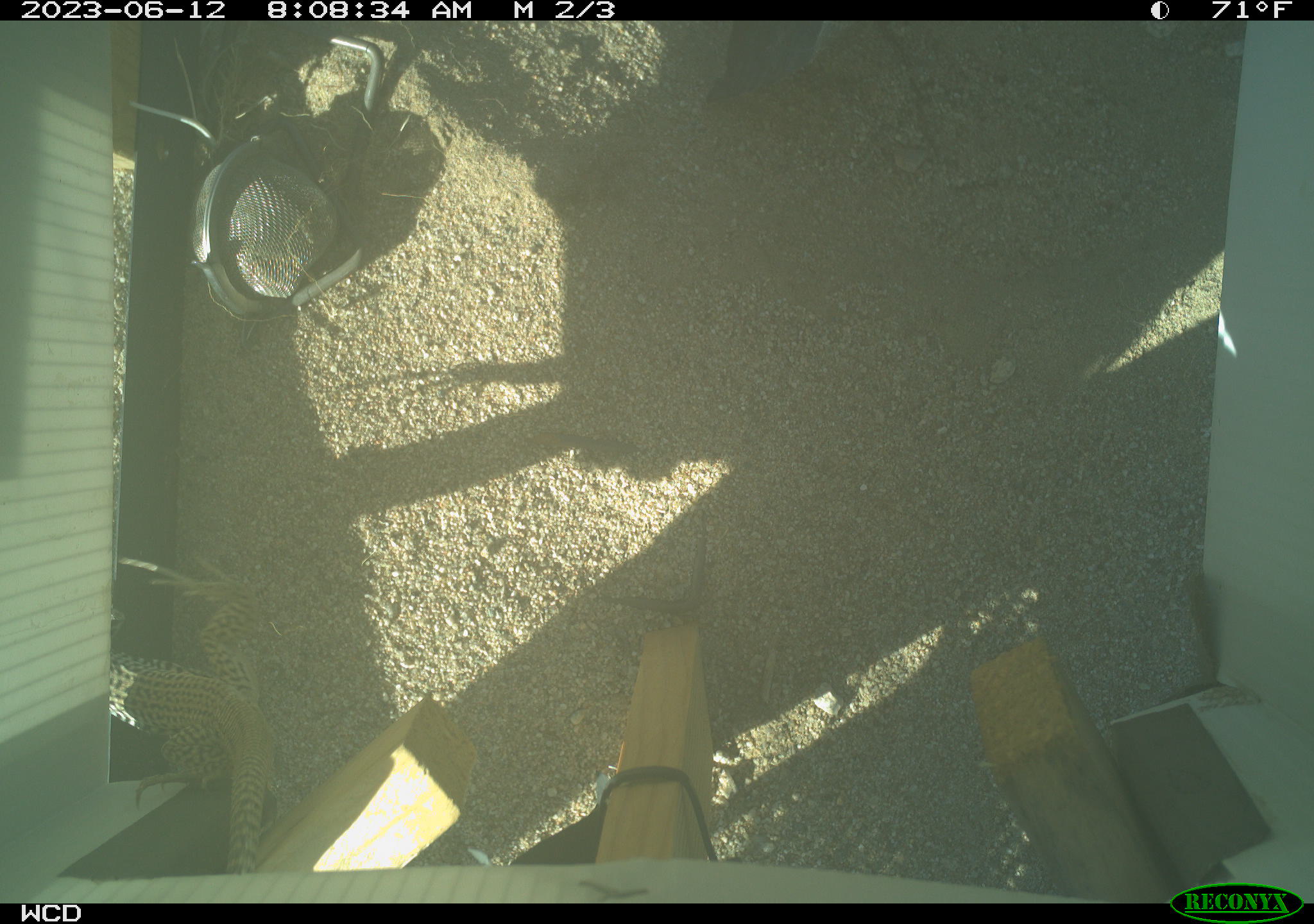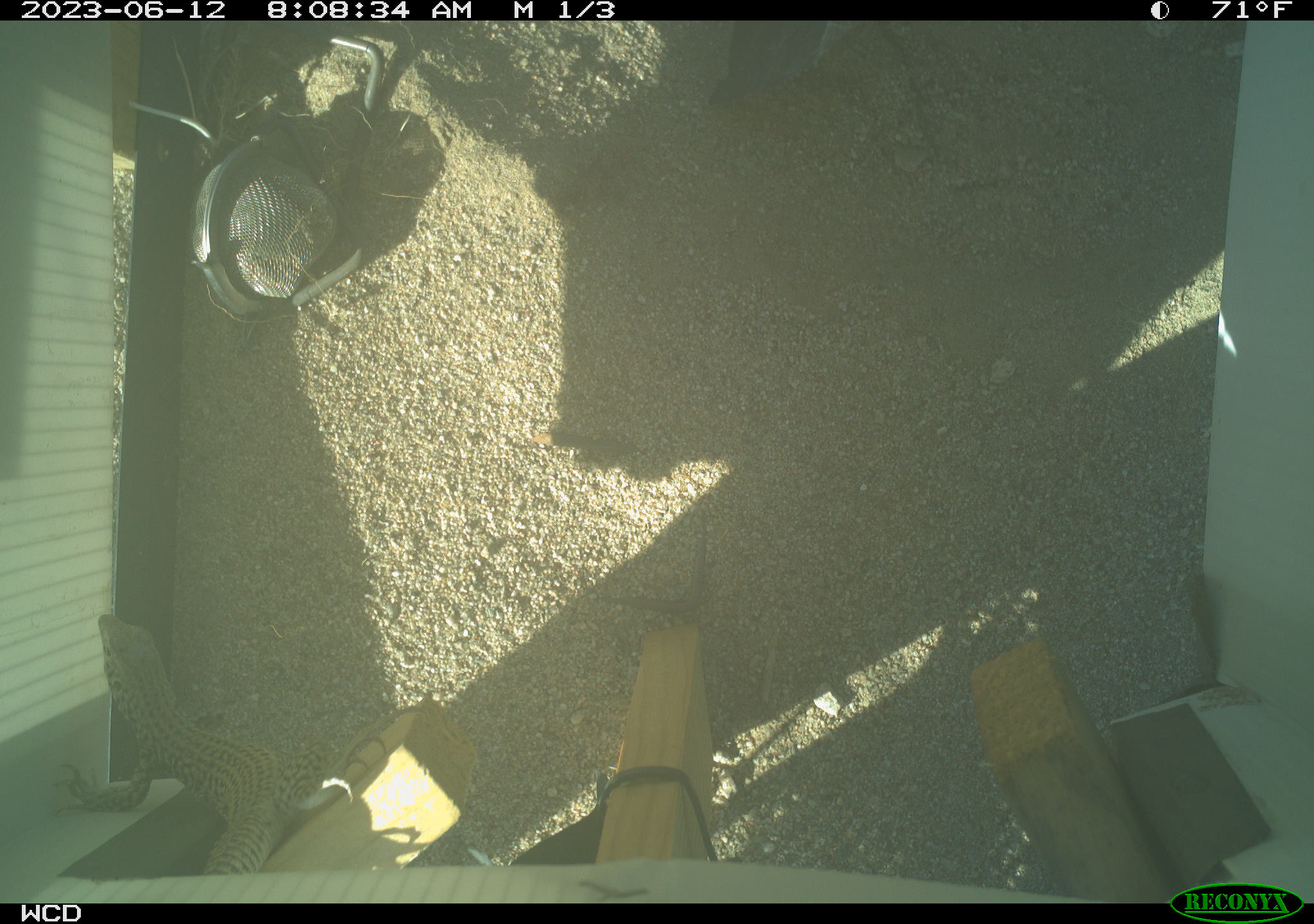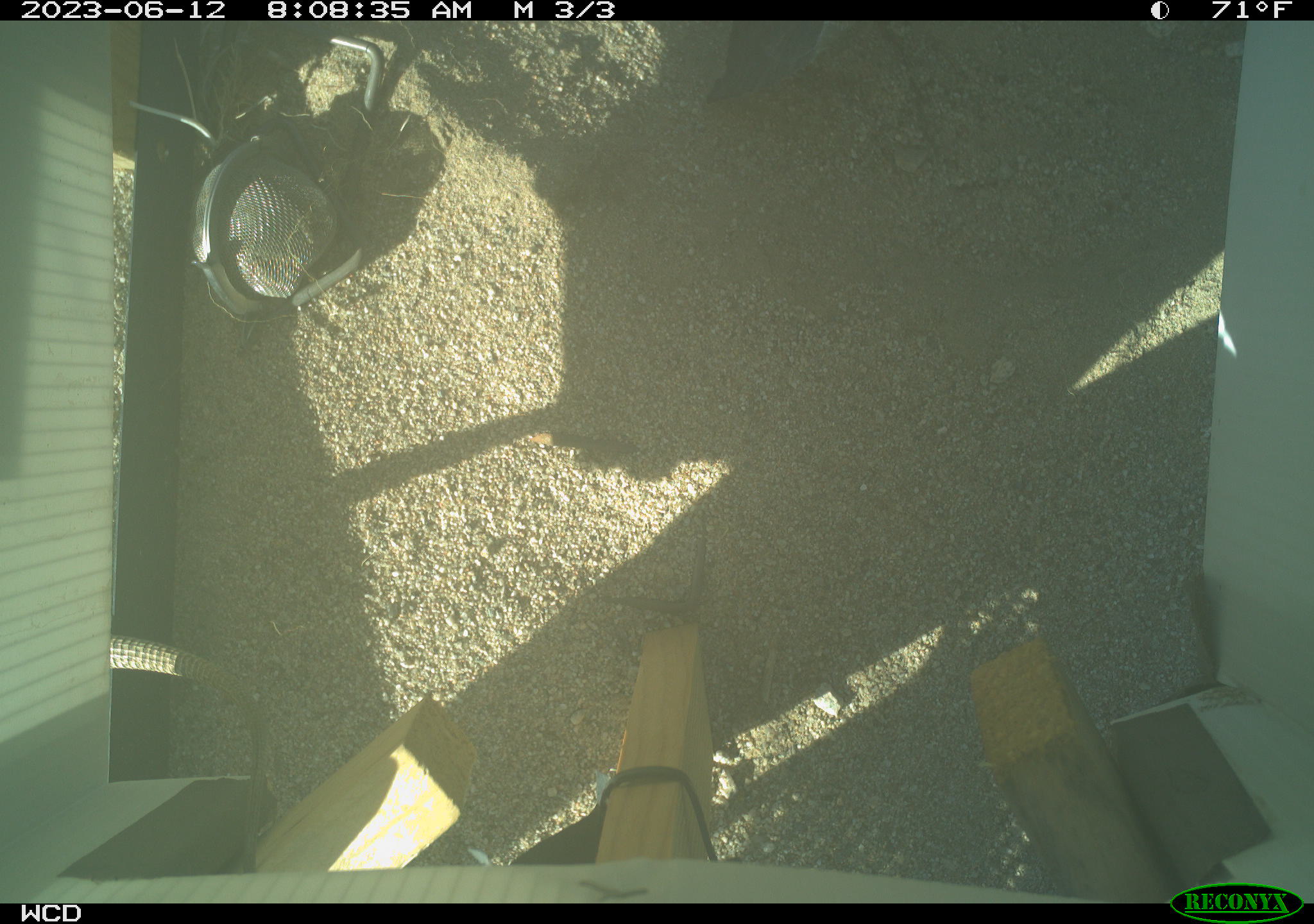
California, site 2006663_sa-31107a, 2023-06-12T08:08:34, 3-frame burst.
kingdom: Animalia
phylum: Chordata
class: Reptilia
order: Squamata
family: Teiidae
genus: Aspidoscelis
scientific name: Aspidoscelis tigris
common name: western whiptail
Western whiptail (Aspidoscelis tigris).